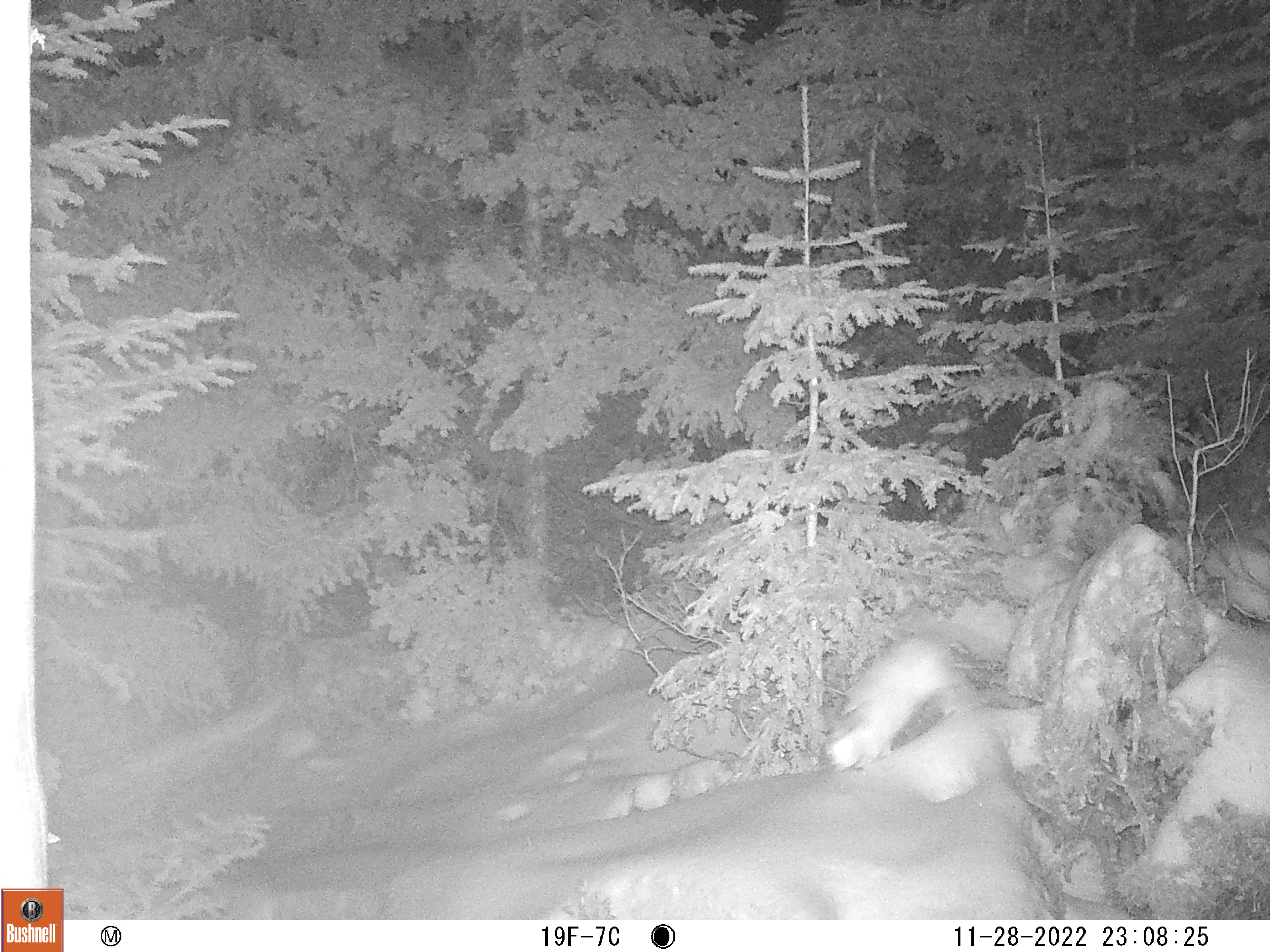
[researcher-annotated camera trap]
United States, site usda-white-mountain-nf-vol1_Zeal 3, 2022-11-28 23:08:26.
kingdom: Animalia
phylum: Chordata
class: Mammalia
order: Lagomorpha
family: Leporidae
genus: Lepus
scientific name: Lepus americanus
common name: snowshoe hare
Snowshoe hare (Lepus americanus).